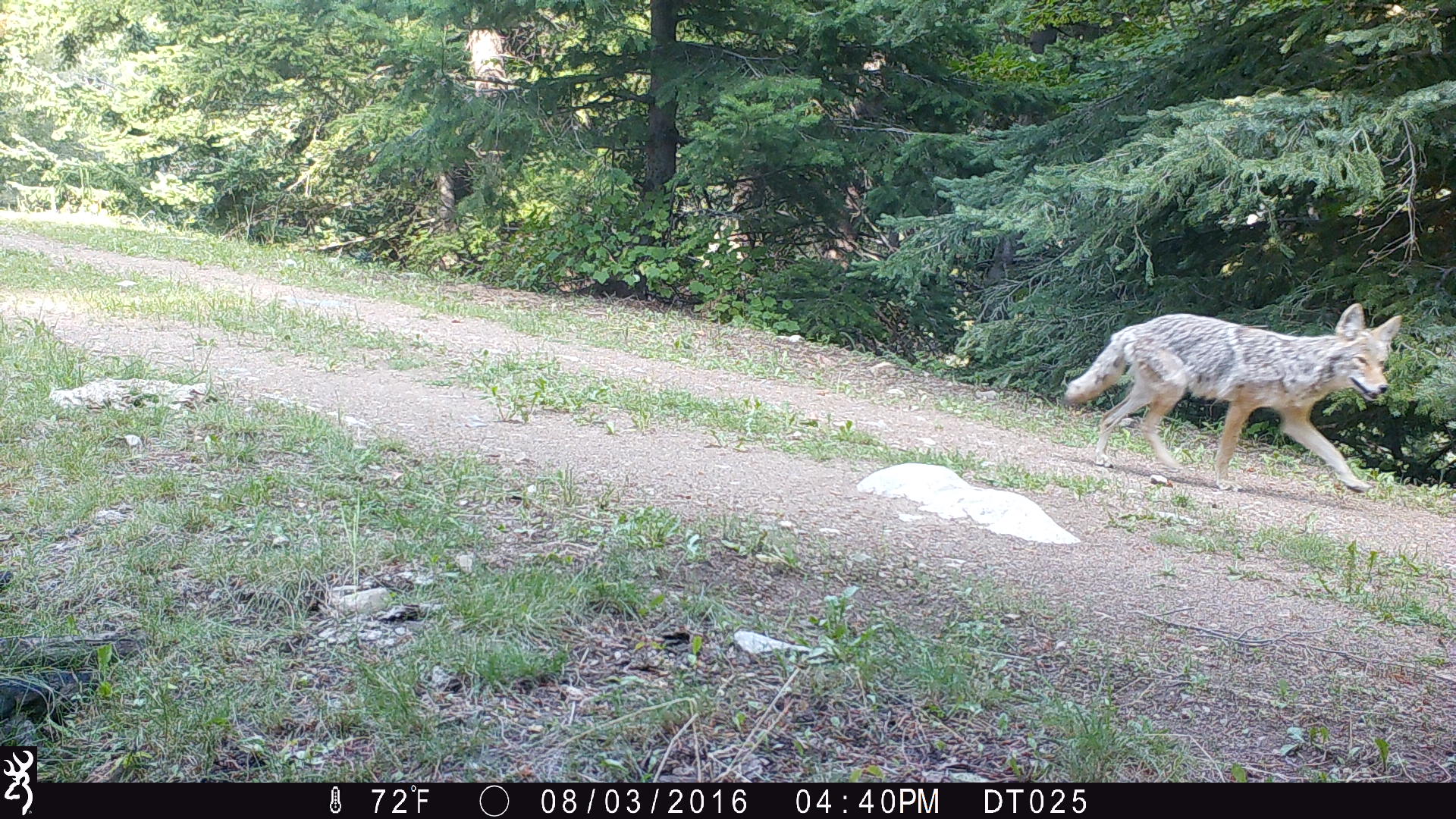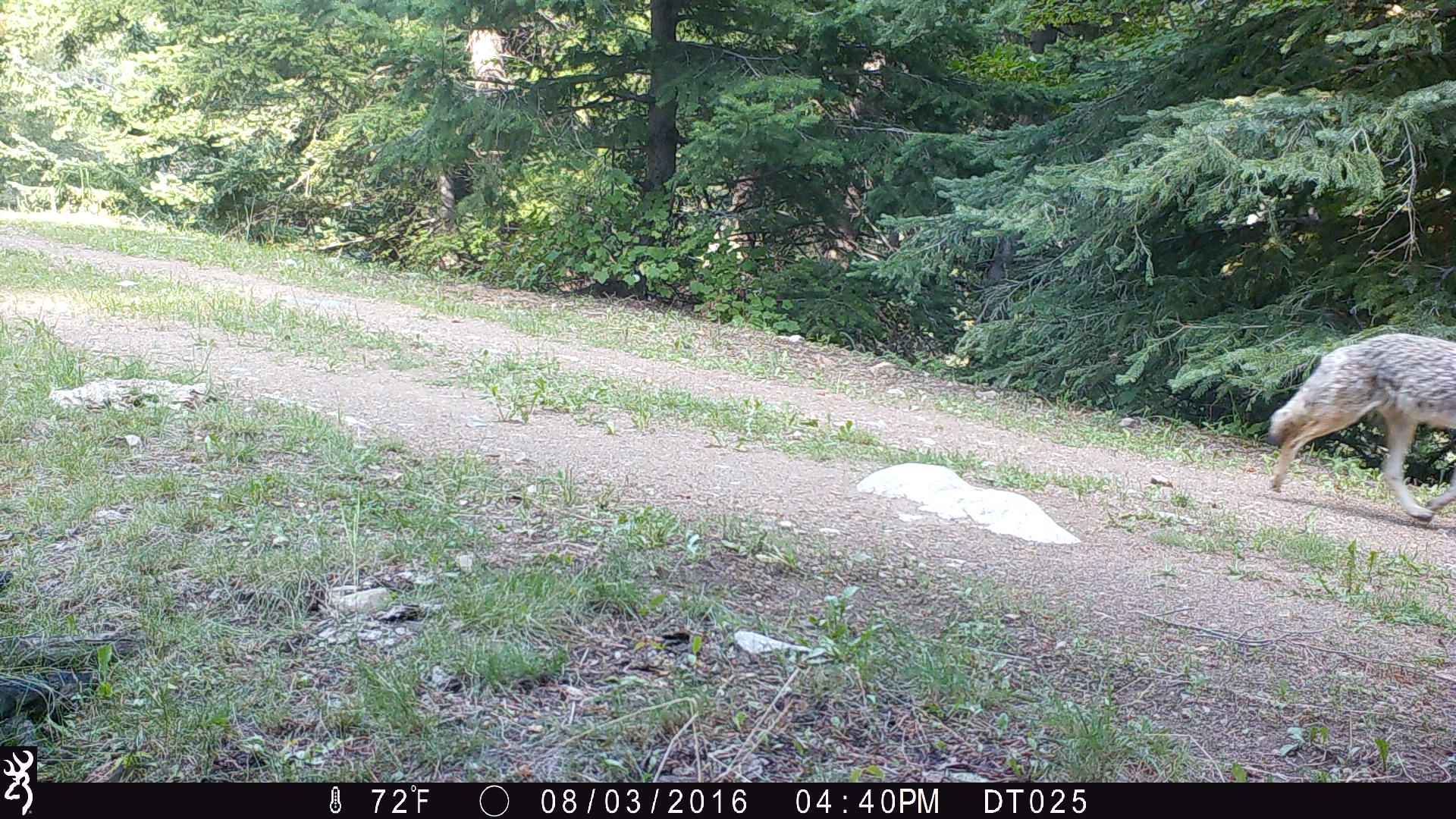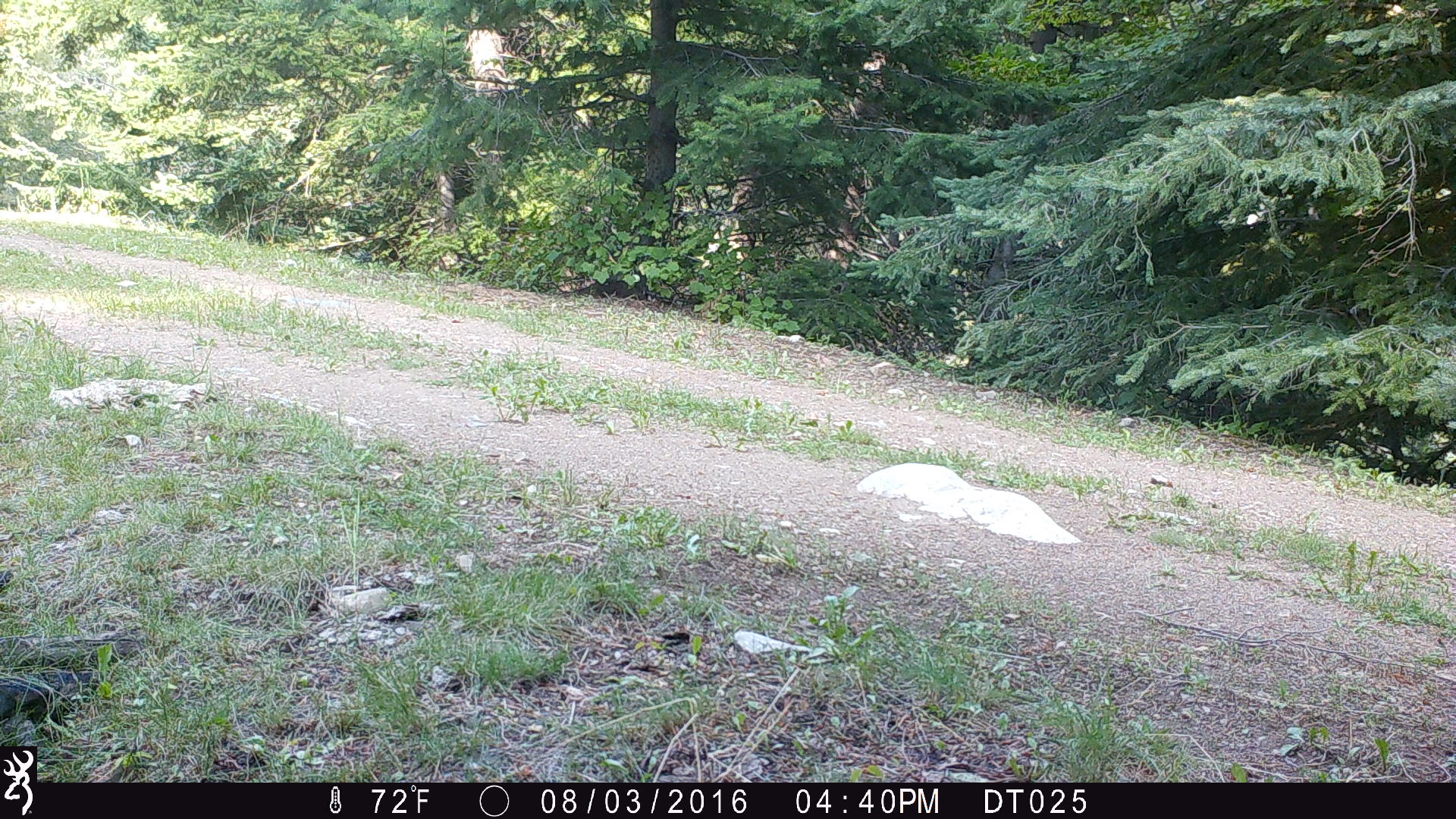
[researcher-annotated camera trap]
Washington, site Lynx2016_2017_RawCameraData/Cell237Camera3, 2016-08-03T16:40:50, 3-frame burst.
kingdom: Animalia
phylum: Chordata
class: Mammalia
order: Carnivora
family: Canidae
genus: Canis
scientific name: Canis latrans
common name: coyote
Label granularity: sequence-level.